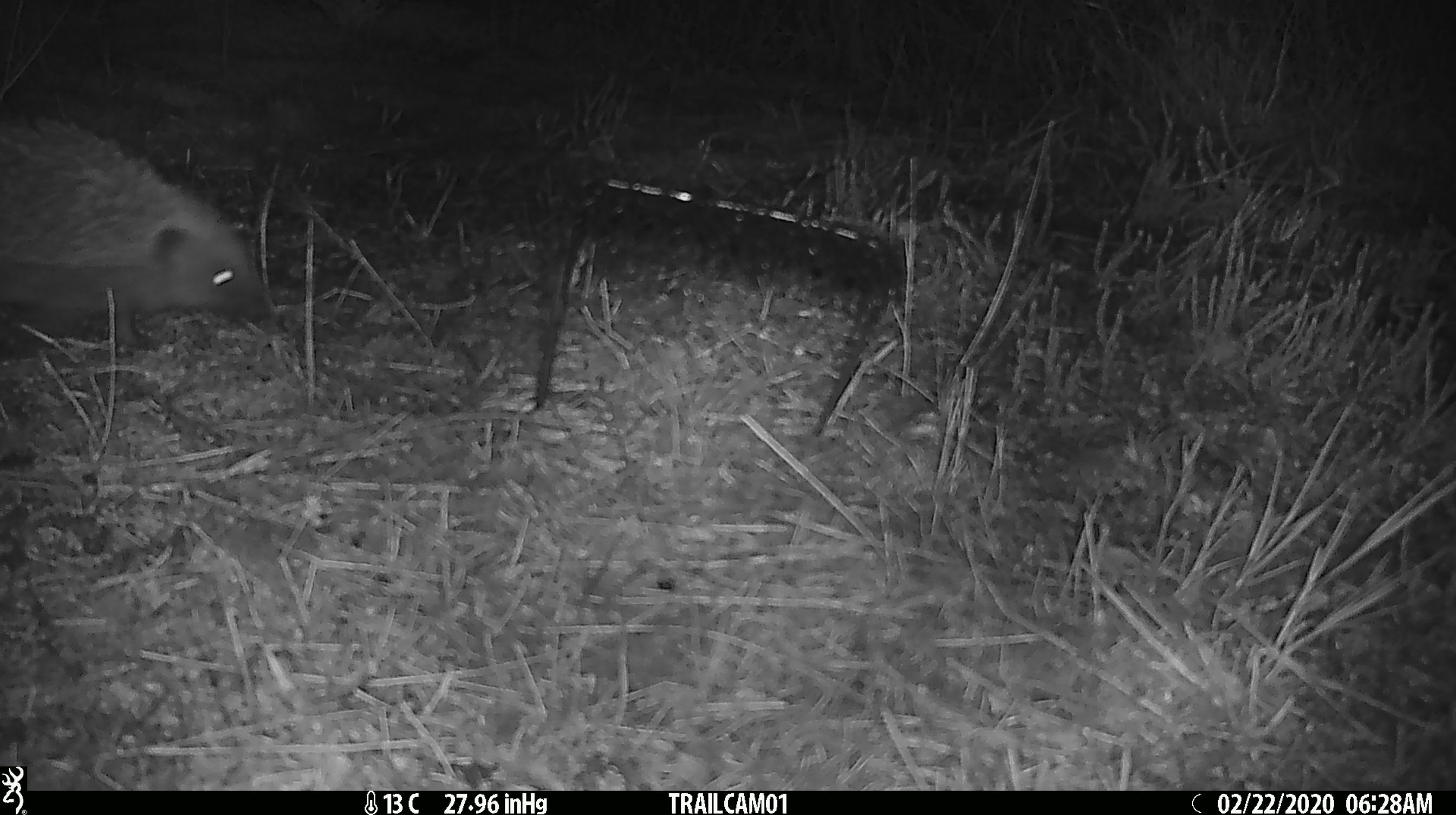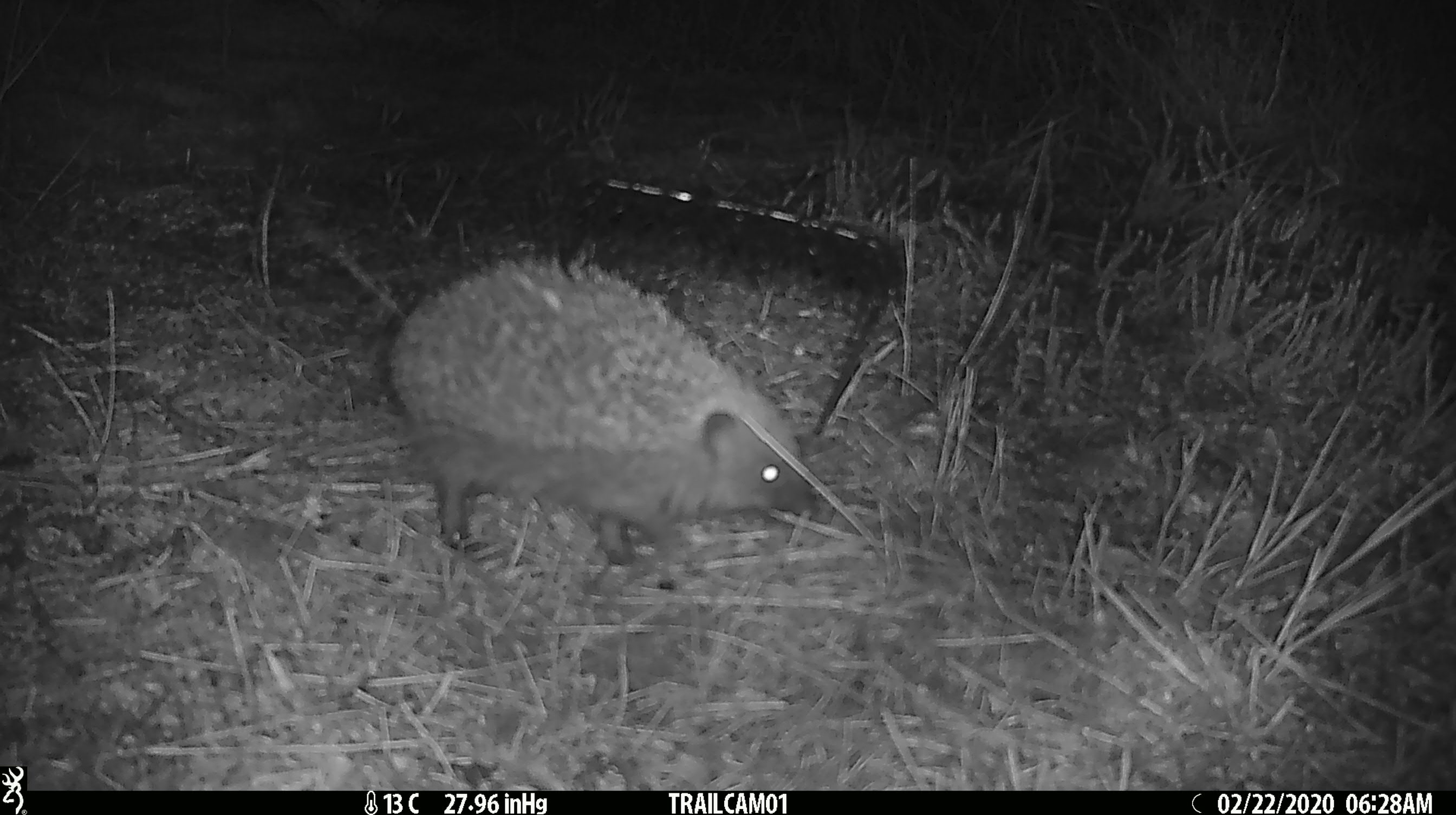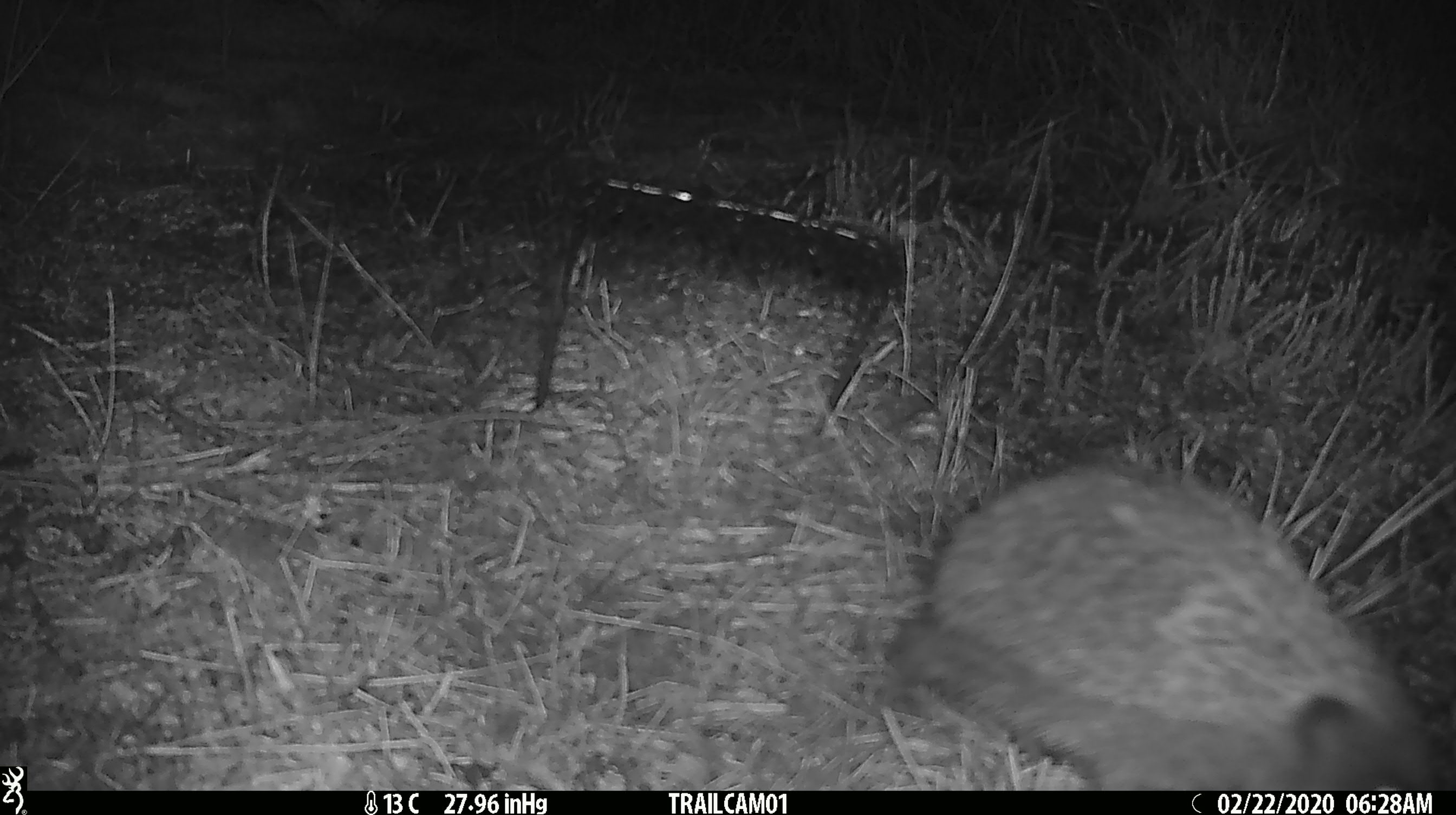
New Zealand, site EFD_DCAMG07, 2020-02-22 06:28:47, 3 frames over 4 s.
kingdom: Animalia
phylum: Chordata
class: Mammalia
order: Eulipotyphla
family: Erinaceidae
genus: Erinaceus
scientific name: Erinaceus europaeus europaeus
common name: european hedgehog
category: hedgehog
Hedgehog (european hedgehog) (Erinaceus europaeus europaeus).